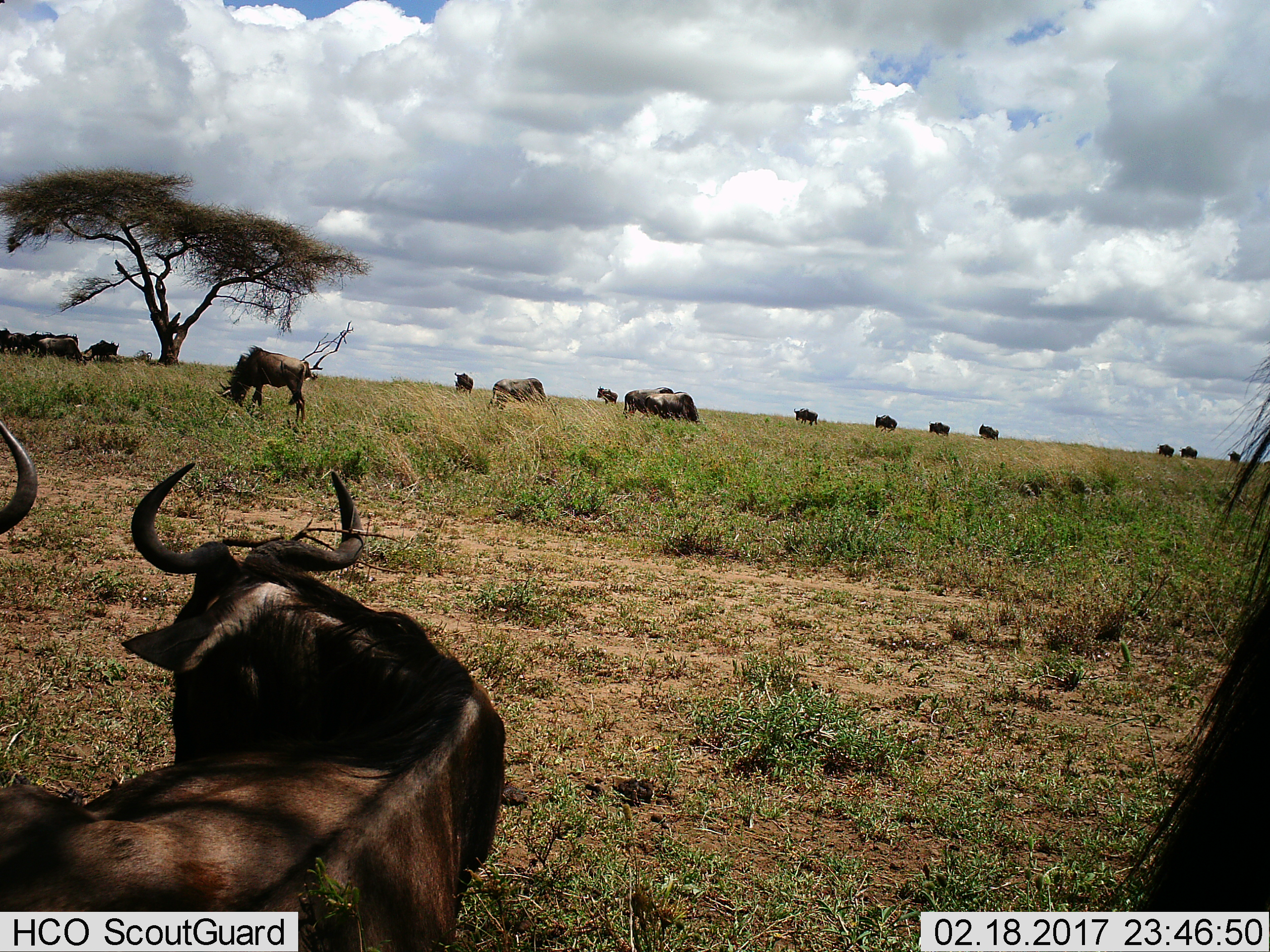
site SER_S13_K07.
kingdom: Animalia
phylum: Chordata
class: Mammalia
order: Artiodactyla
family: Bovidae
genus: Connochaetes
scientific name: Connochaetes taurinus taurinus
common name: blue wildebeest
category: wildebeestblue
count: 11-50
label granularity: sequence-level